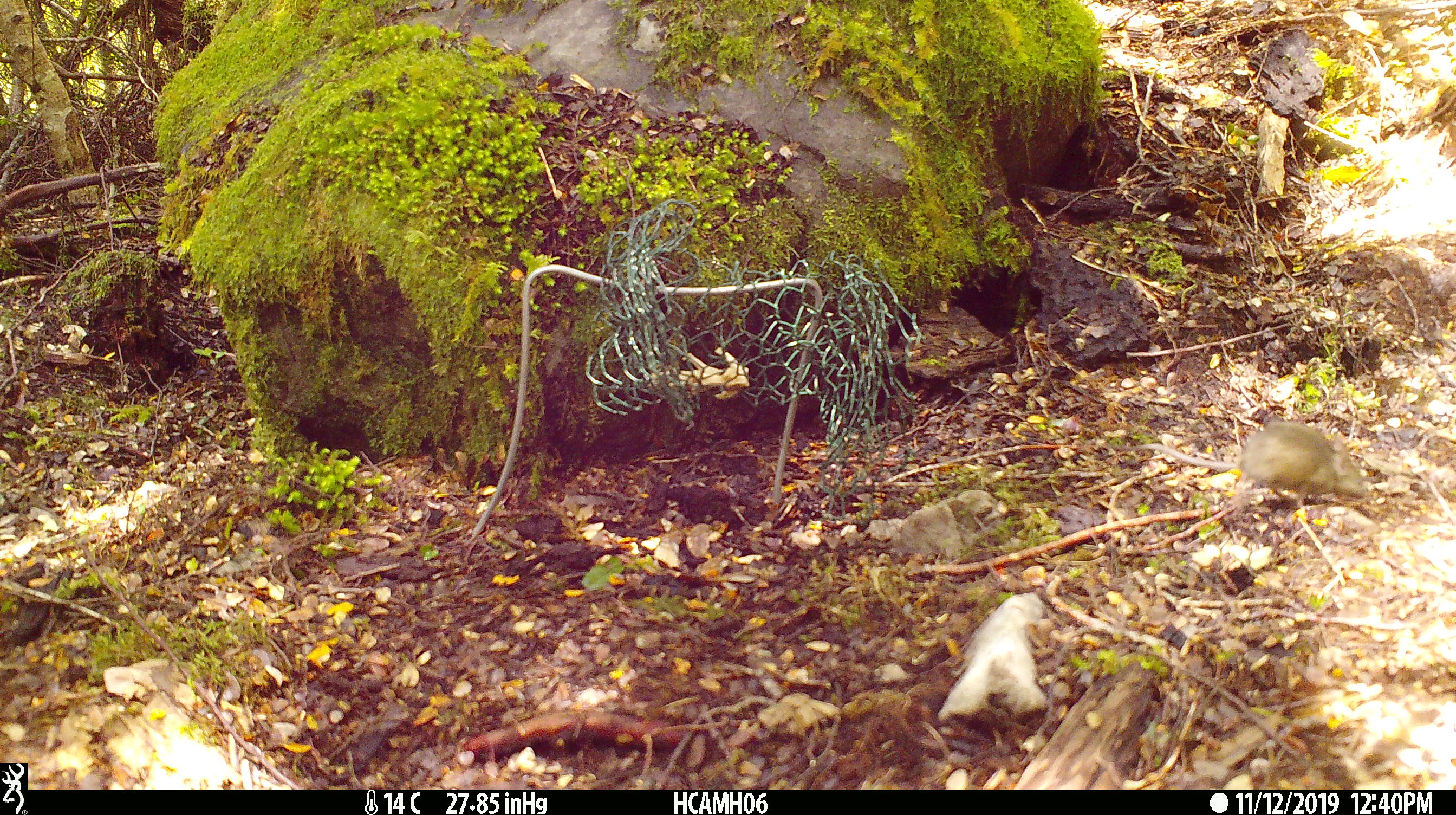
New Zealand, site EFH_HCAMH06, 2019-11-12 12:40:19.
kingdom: Animalia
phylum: Chordata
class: Mammalia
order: Rodentia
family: Muridae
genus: Mus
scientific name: Mus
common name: mouse